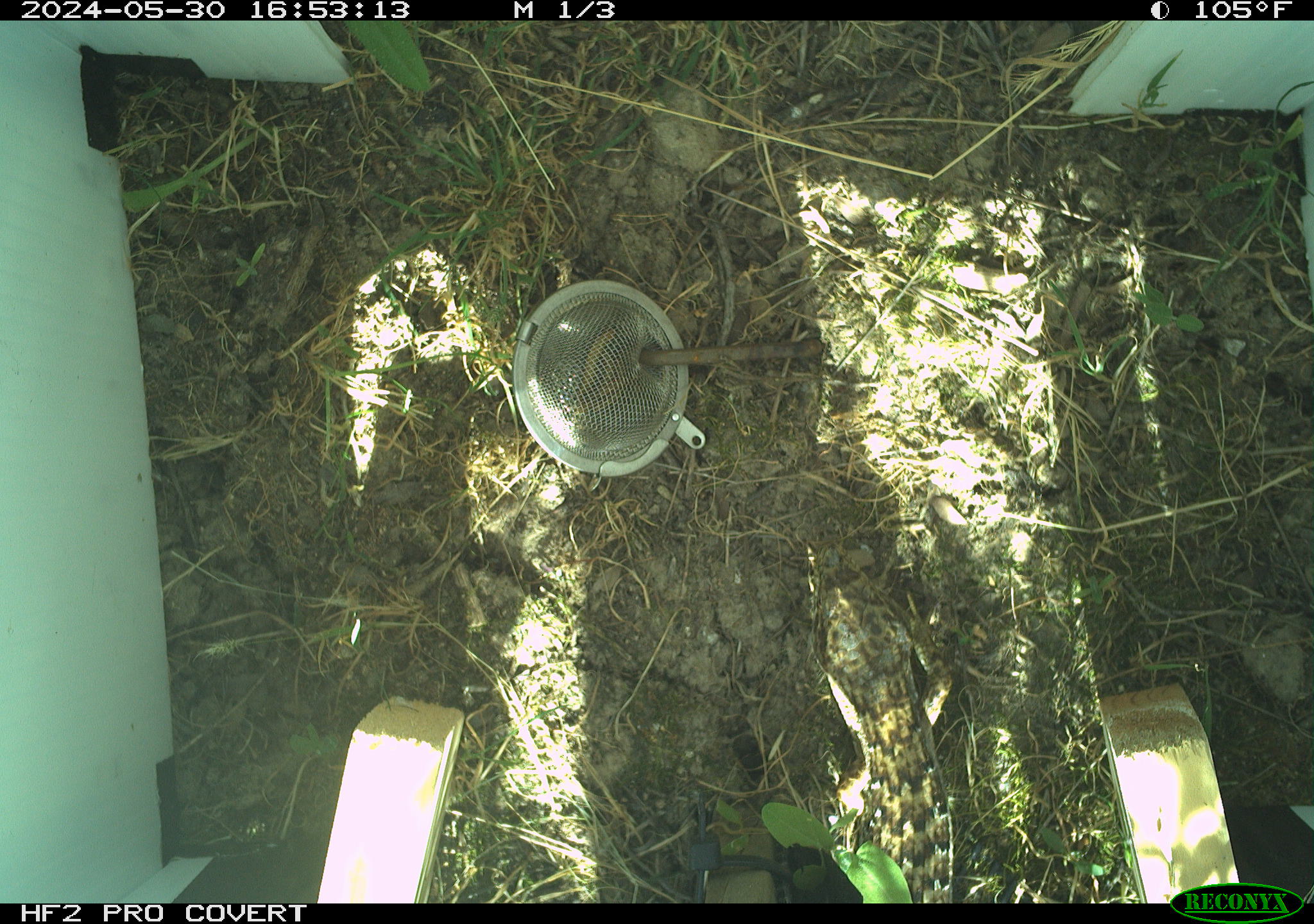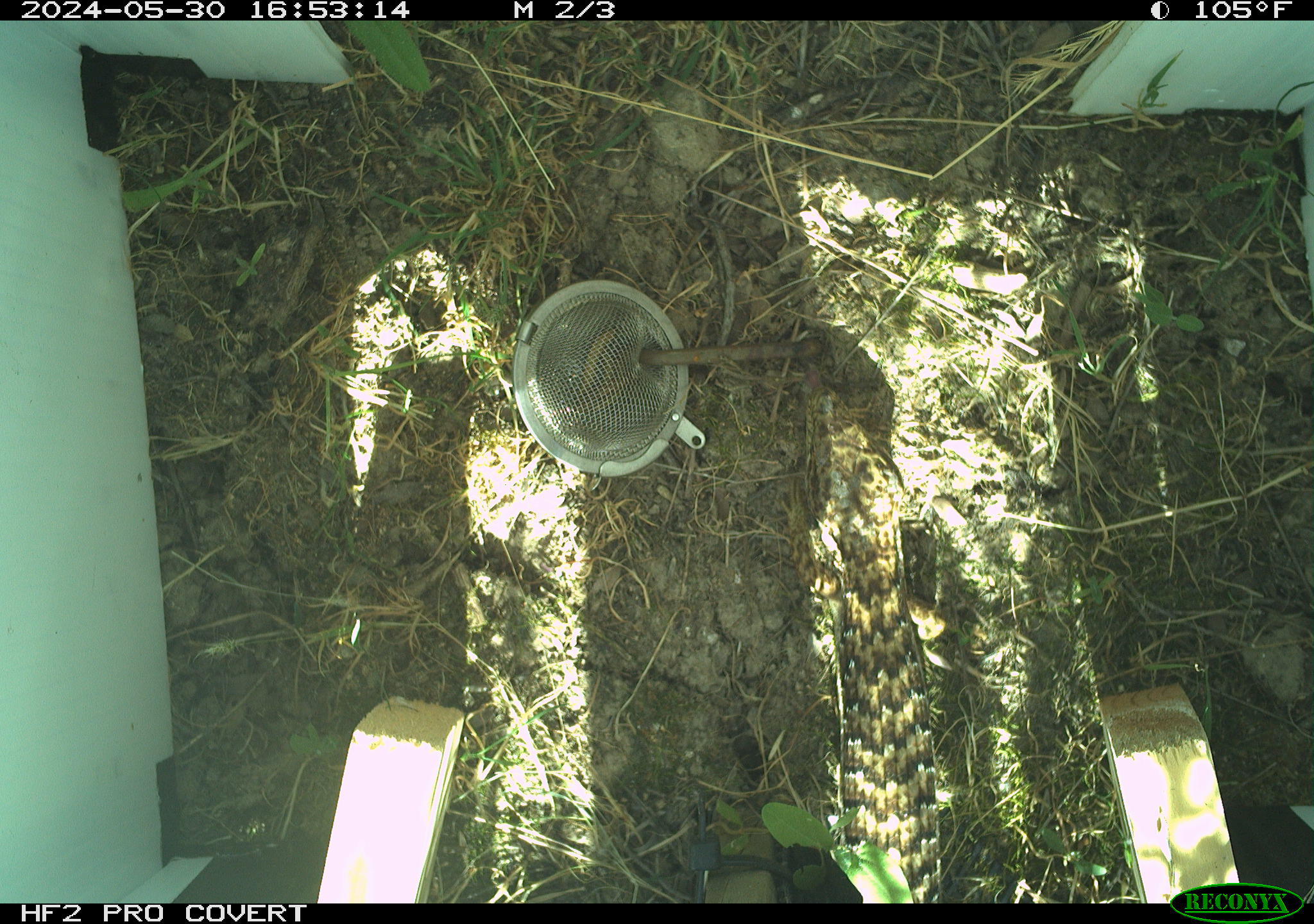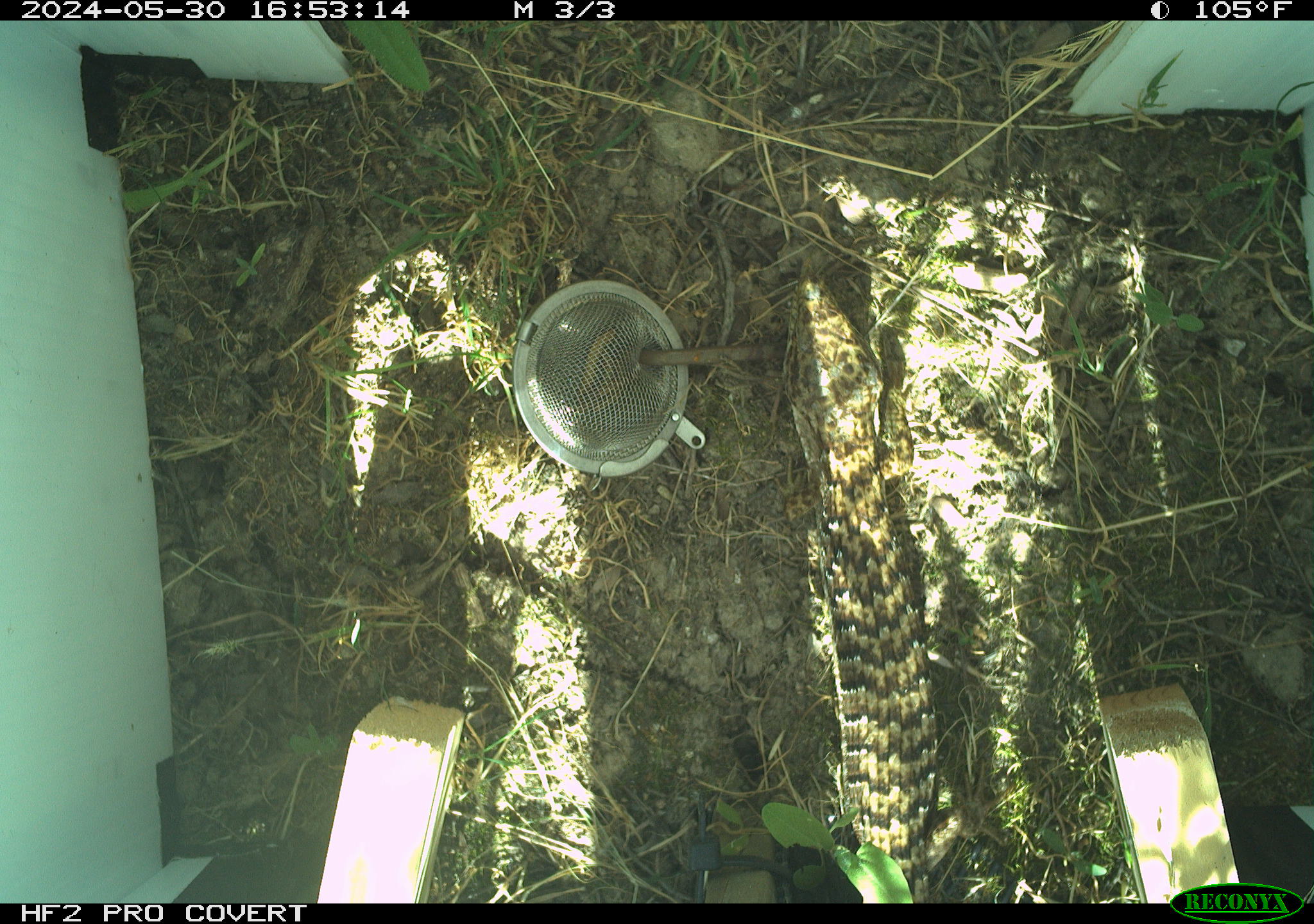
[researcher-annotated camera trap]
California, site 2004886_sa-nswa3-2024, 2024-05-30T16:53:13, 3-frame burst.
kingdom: Animalia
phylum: Chordata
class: Reptilia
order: Squamata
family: Anguidae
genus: Elgaria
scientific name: Elgaria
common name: alligator lizards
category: elgaria species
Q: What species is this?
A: Elgaria species (alligator lizards) (Elgaria).